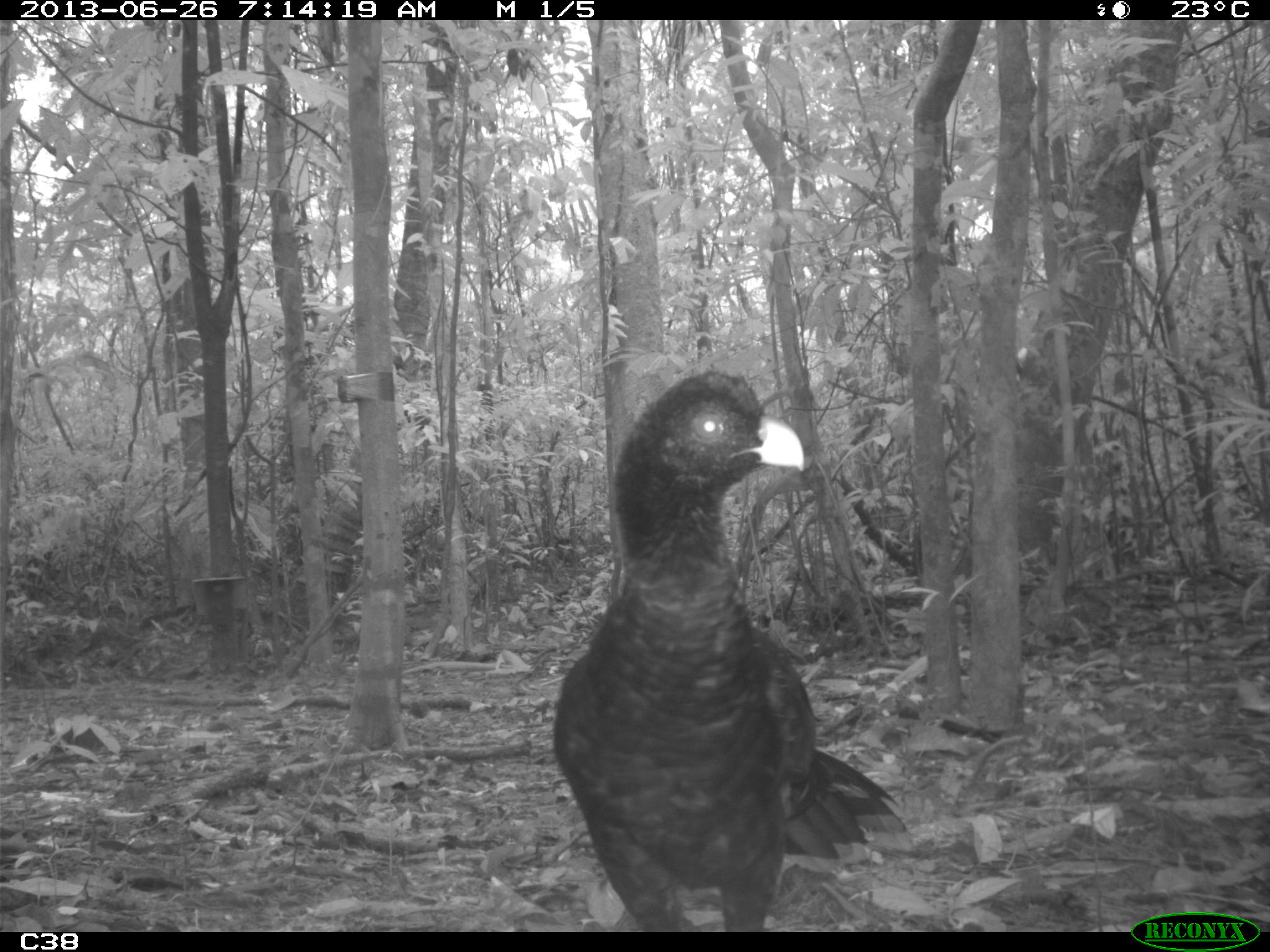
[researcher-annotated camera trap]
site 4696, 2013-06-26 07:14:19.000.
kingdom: Animalia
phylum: Chordata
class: Aves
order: Galliformes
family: Cracidae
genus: Mitu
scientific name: Mitu tomentosum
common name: crestless curassow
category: mitu tomentosa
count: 2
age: adult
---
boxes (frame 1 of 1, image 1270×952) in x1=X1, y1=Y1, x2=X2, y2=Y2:
mitu tomentosa: x1=549, y1=366, x2=924, y2=932